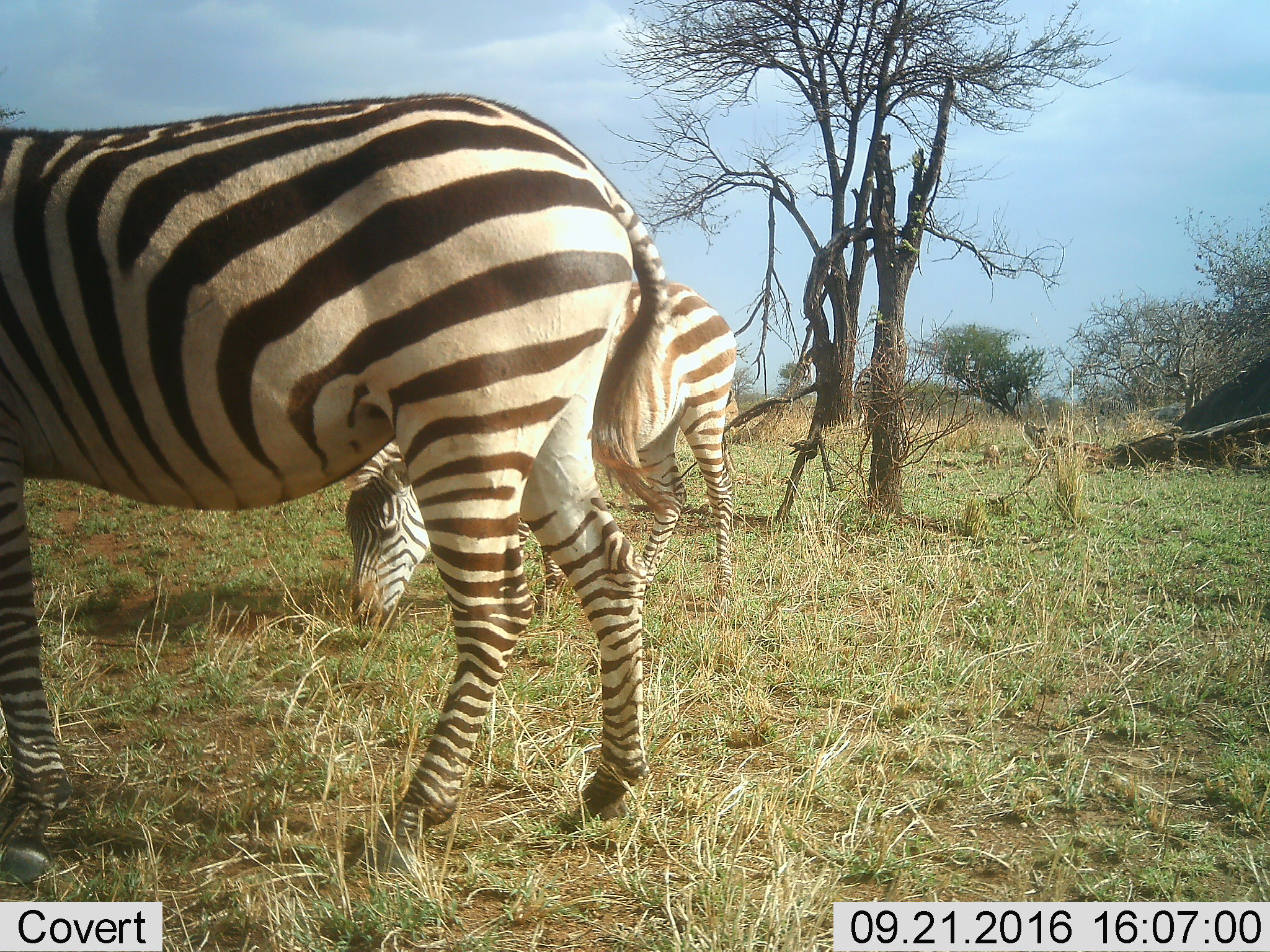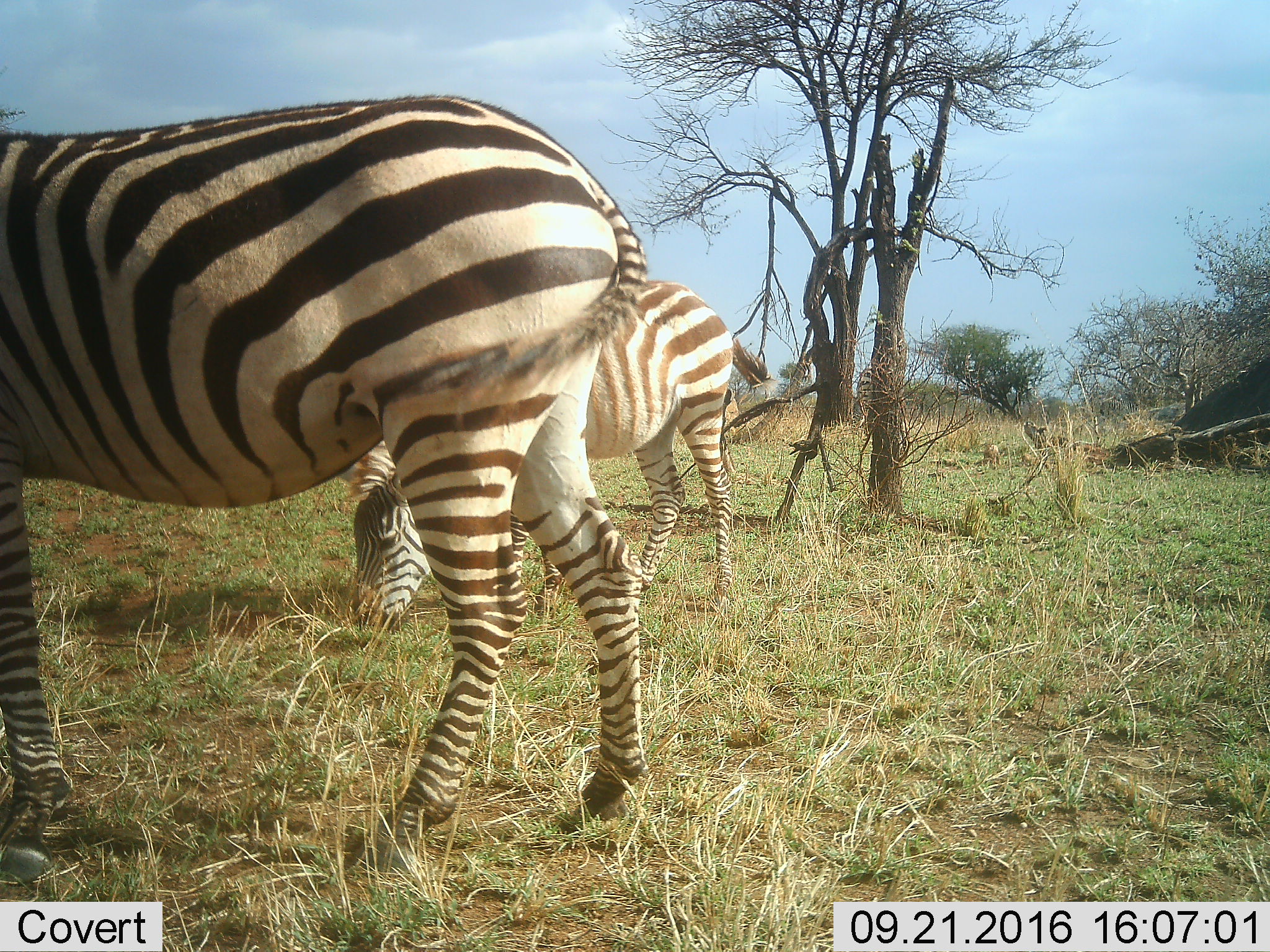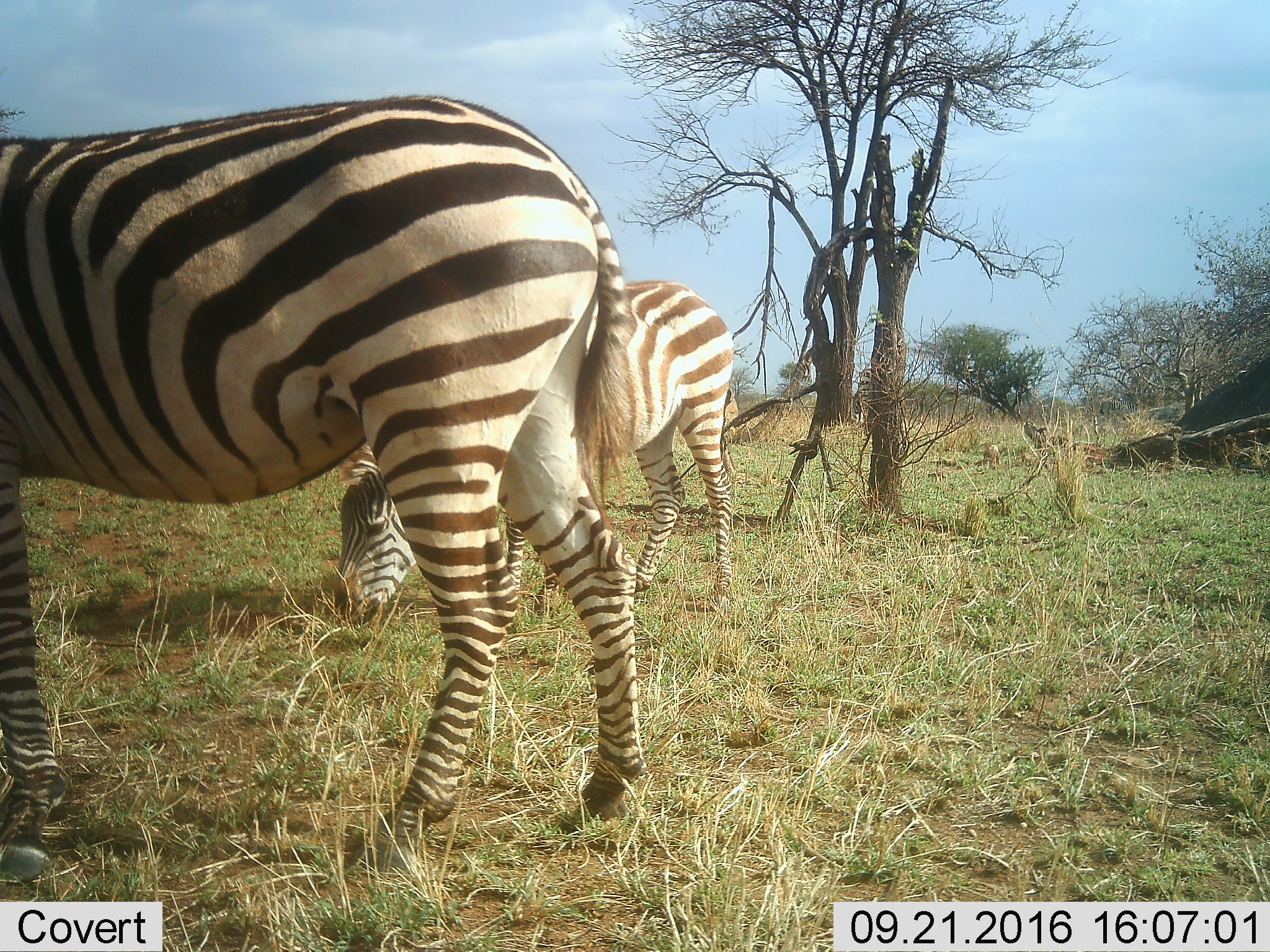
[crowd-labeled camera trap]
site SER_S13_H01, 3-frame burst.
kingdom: Animalia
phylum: Chordata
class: Mammalia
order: Perissodactyla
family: Equidae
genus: Equus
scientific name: Equus quagga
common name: plains zebra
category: zebraplains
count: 2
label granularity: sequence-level